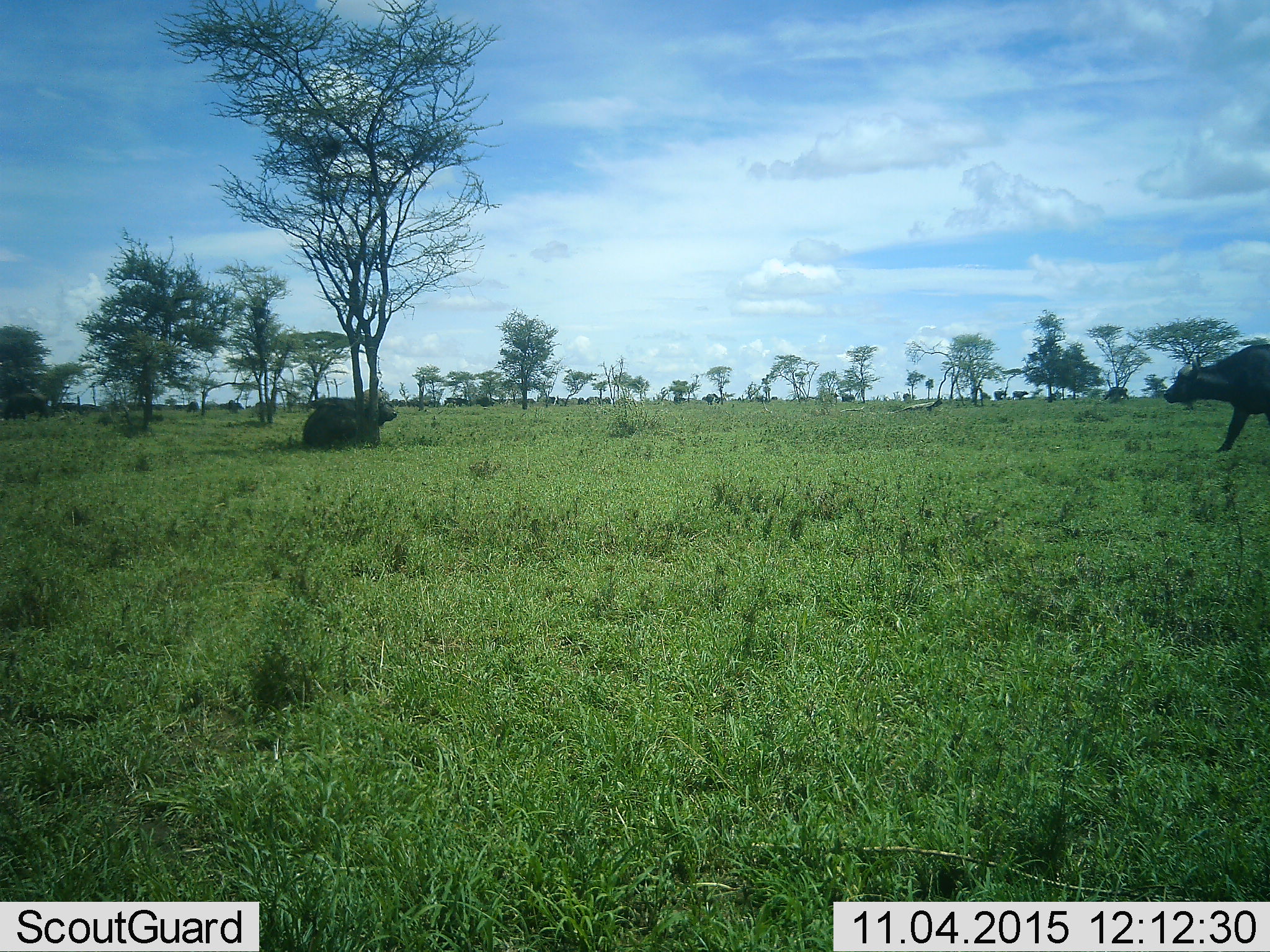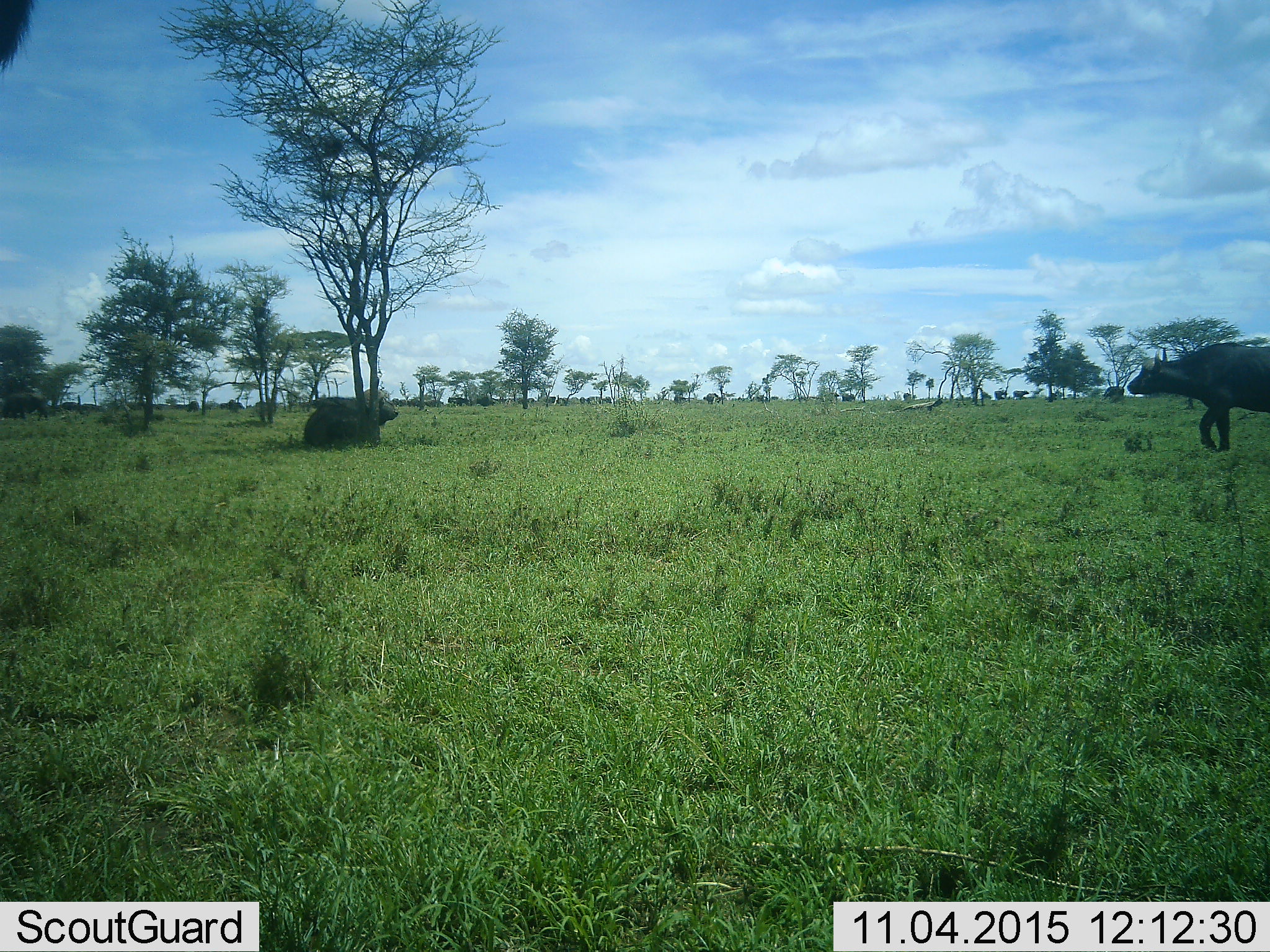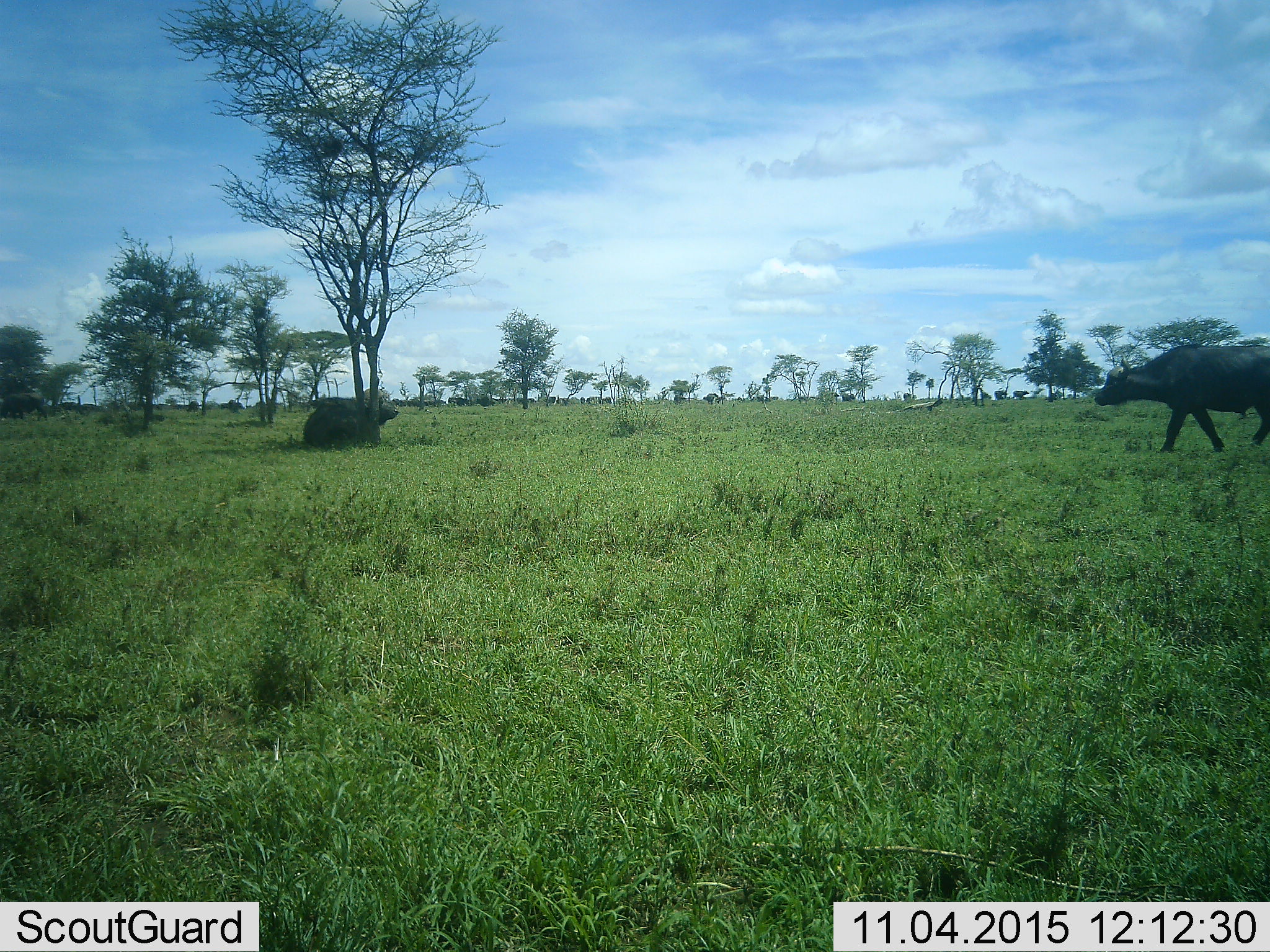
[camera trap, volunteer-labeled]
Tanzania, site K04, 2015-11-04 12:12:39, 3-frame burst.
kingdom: Animalia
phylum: Chordata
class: Mammalia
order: Artiodactyla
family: Bovidae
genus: Syncerus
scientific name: Syncerus caffer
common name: cape buffalo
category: buffalo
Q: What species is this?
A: Buffalo (cape buffalo) (Syncerus caffer).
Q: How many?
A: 11-50.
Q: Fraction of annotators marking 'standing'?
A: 44%.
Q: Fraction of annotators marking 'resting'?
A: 78%.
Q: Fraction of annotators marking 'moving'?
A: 100%.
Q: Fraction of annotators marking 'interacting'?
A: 11%.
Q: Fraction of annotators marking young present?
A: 11%.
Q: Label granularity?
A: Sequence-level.